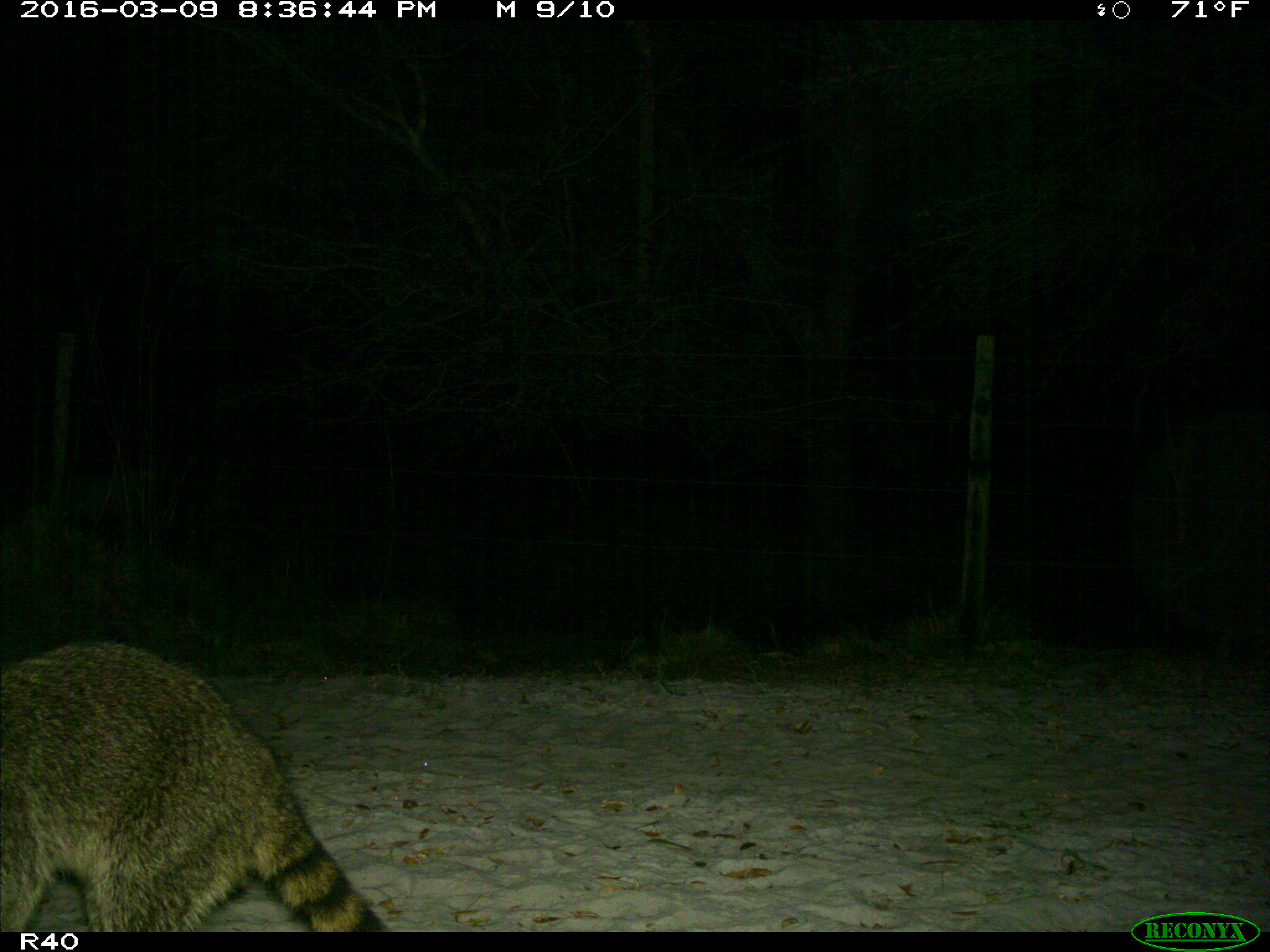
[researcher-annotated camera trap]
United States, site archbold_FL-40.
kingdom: Animalia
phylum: Chordata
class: Mammalia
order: Carnivora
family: Procyonidae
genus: Procyon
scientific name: Procyon lotor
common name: common raccoon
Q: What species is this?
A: Procyon lotor (common raccoon).